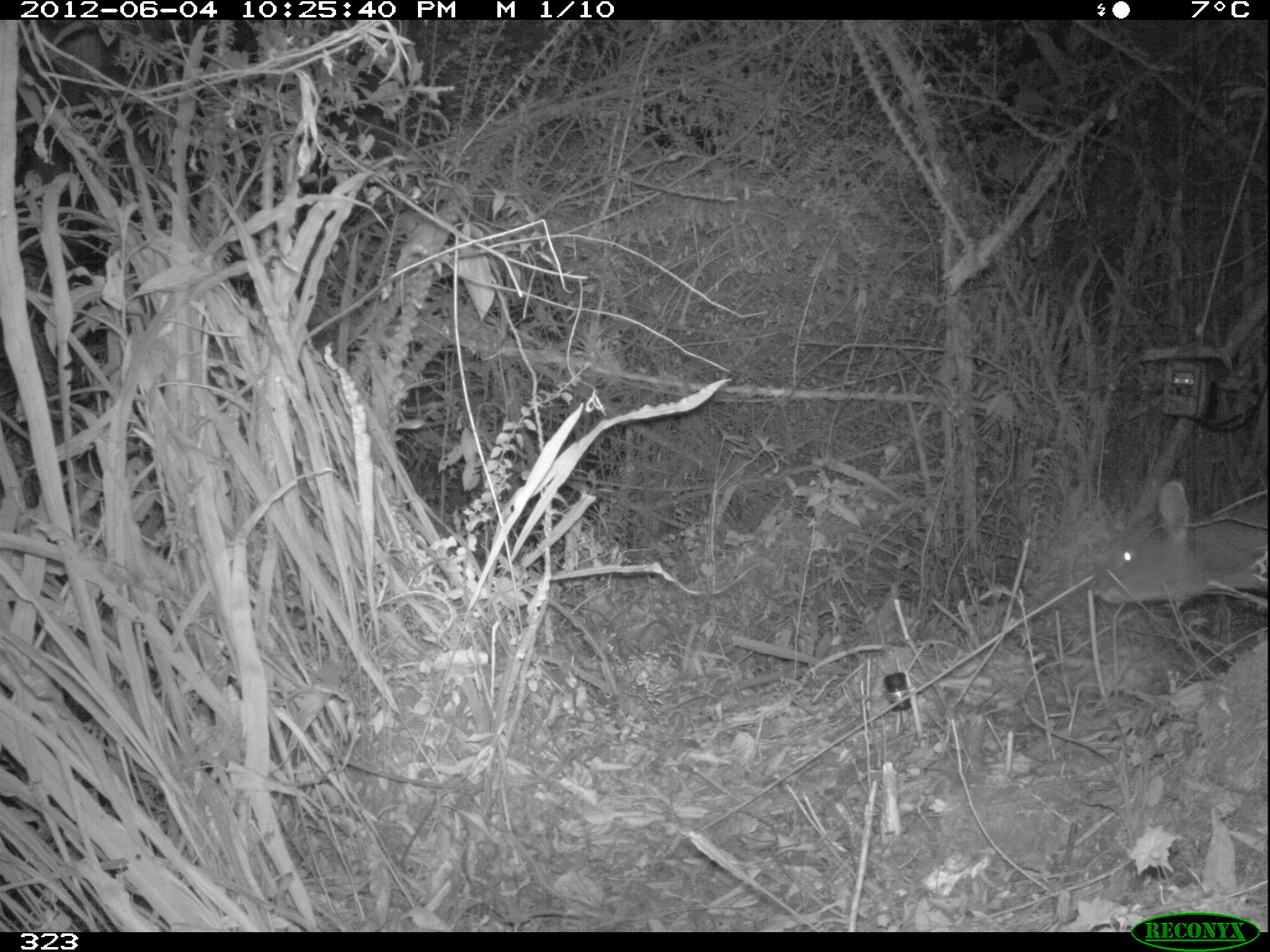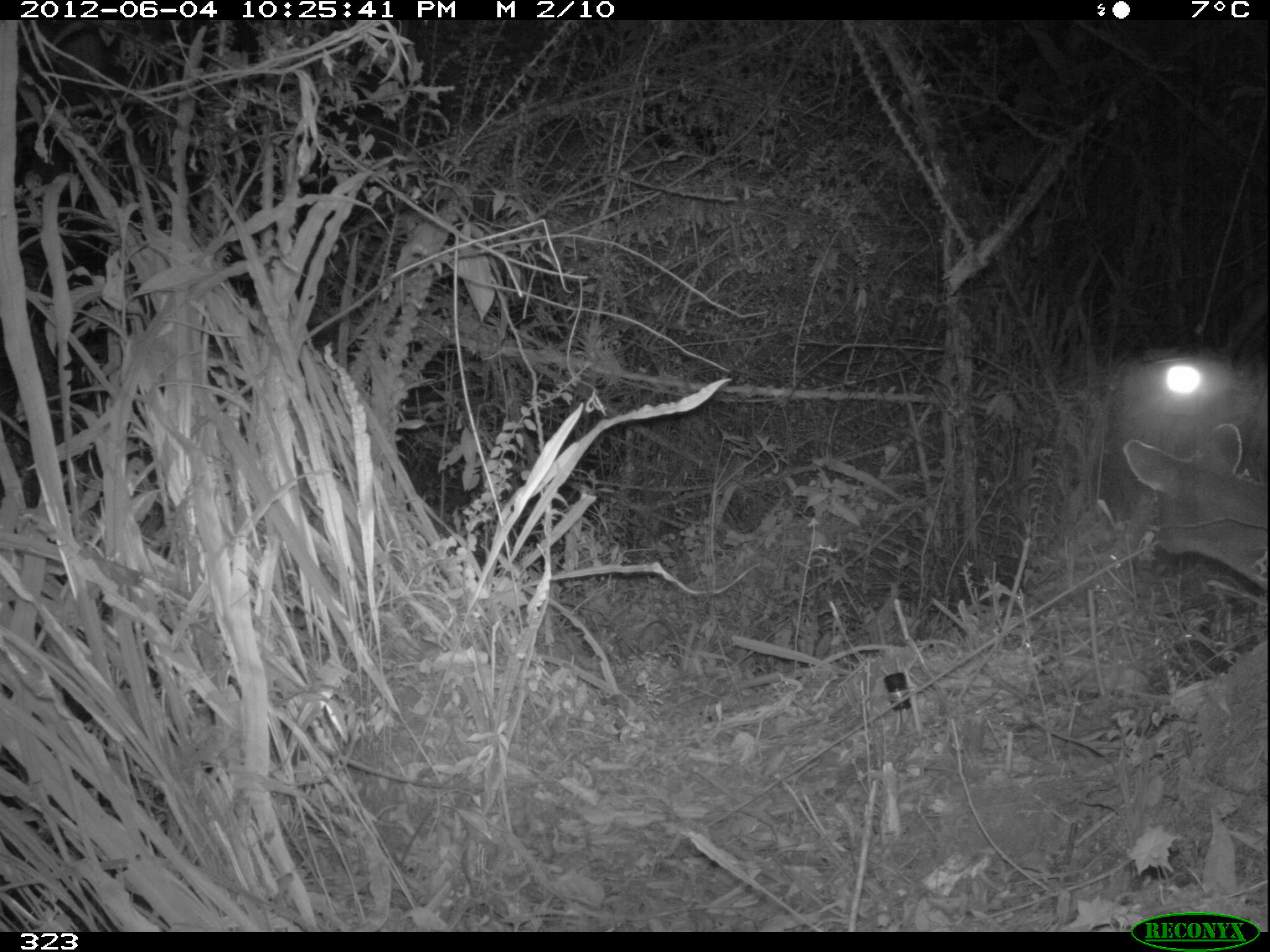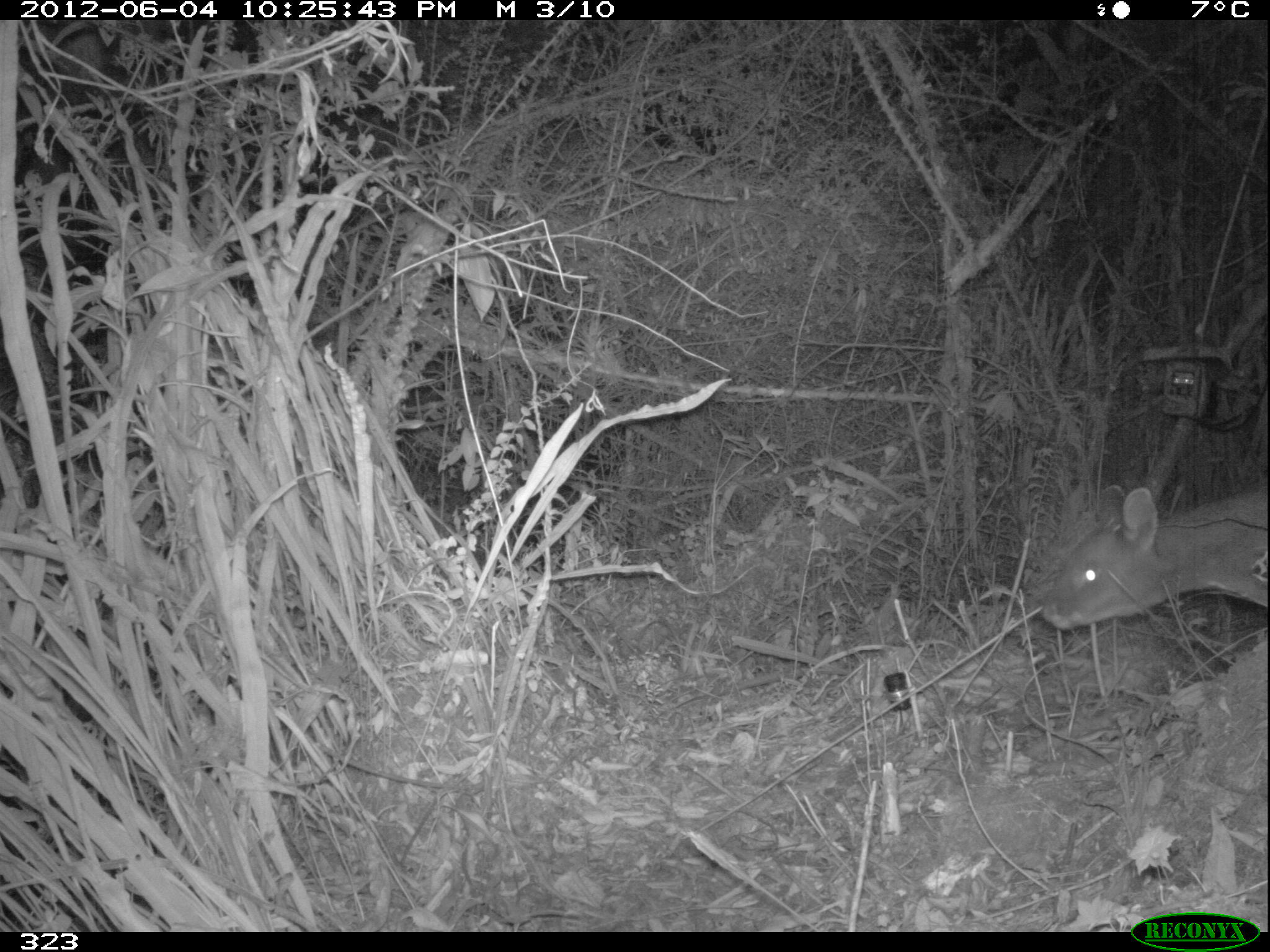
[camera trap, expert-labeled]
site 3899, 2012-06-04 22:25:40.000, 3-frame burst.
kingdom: Animalia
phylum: Chordata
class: Mammalia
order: Artiodactyla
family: Cervidae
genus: Mazama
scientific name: Mazama chunyi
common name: dwarf brocket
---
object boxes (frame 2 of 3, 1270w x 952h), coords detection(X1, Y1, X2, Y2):
mazama chunyi: detection(1124, 422, 1267, 587)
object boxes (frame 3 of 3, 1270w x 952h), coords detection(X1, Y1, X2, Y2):
mazama chunyi: detection(1041, 484, 1267, 627)